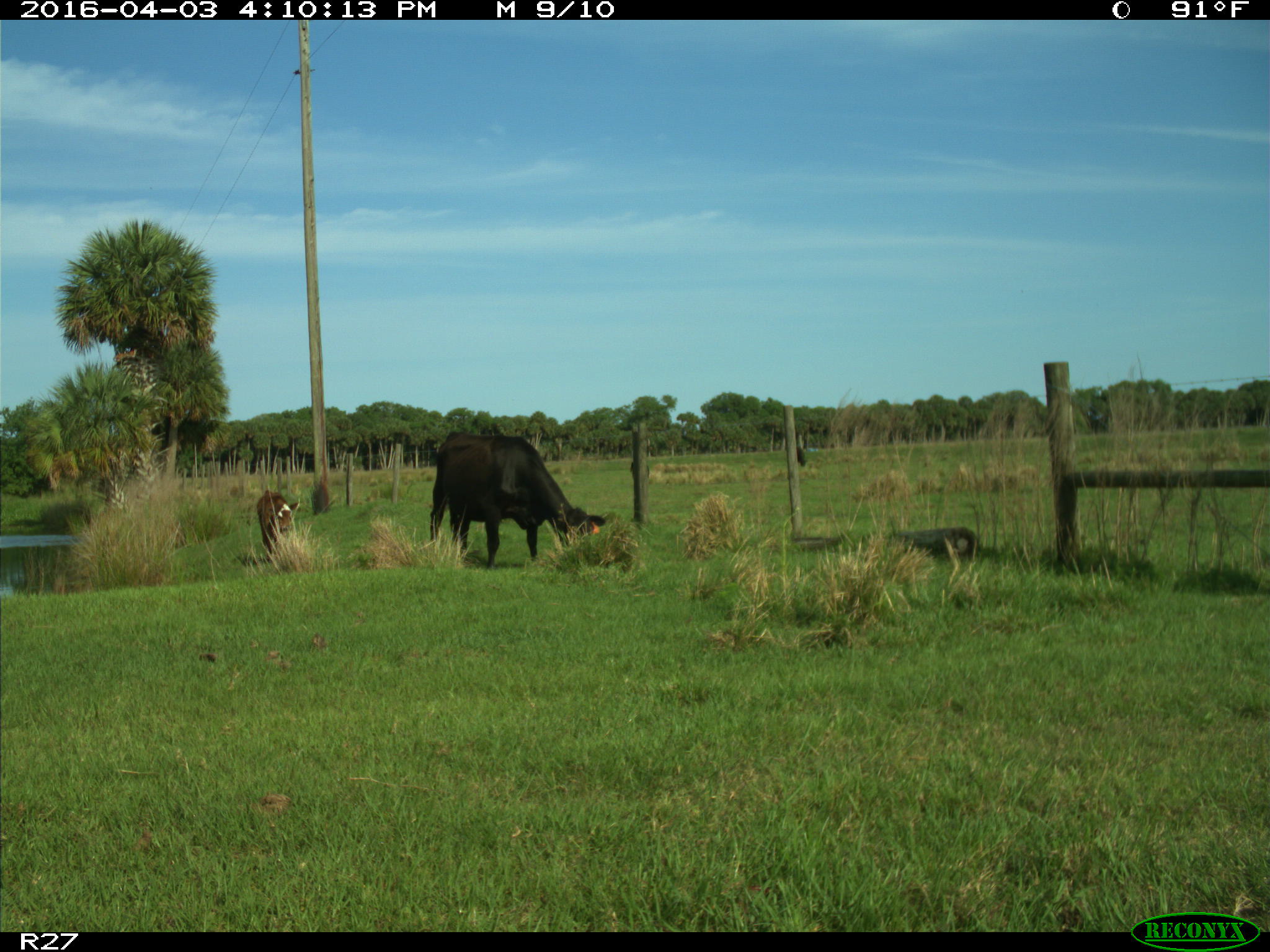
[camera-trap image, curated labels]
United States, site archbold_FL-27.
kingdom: Animalia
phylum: Chordata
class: Mammalia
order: Artiodactyla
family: Bovidae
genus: Bos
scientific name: Bos taurus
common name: domestic cow